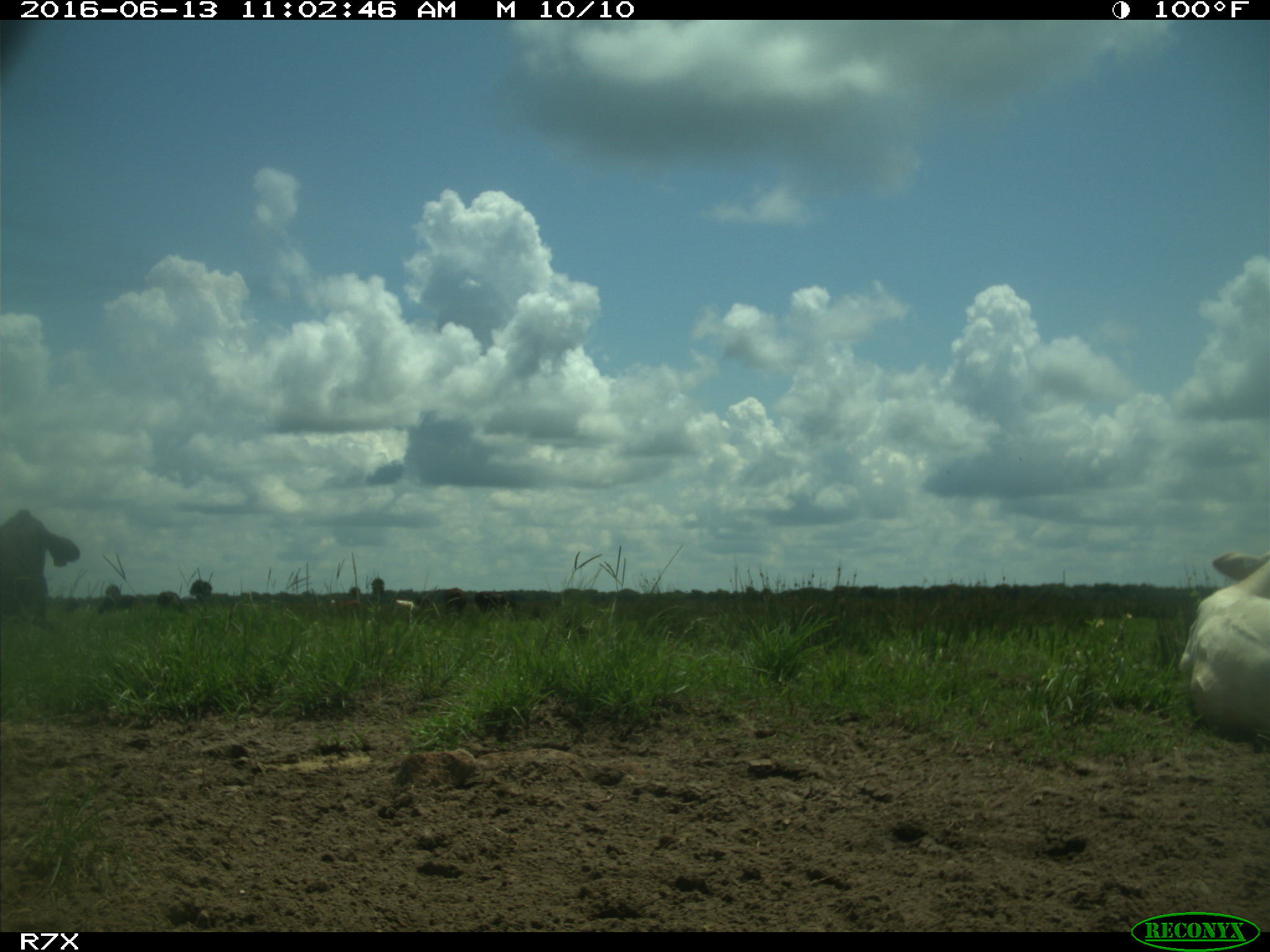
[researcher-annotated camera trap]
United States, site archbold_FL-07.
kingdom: Animalia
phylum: Chordata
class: Mammalia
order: Artiodactyla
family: Bovidae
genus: Bos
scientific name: Bos taurus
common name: domestic cow